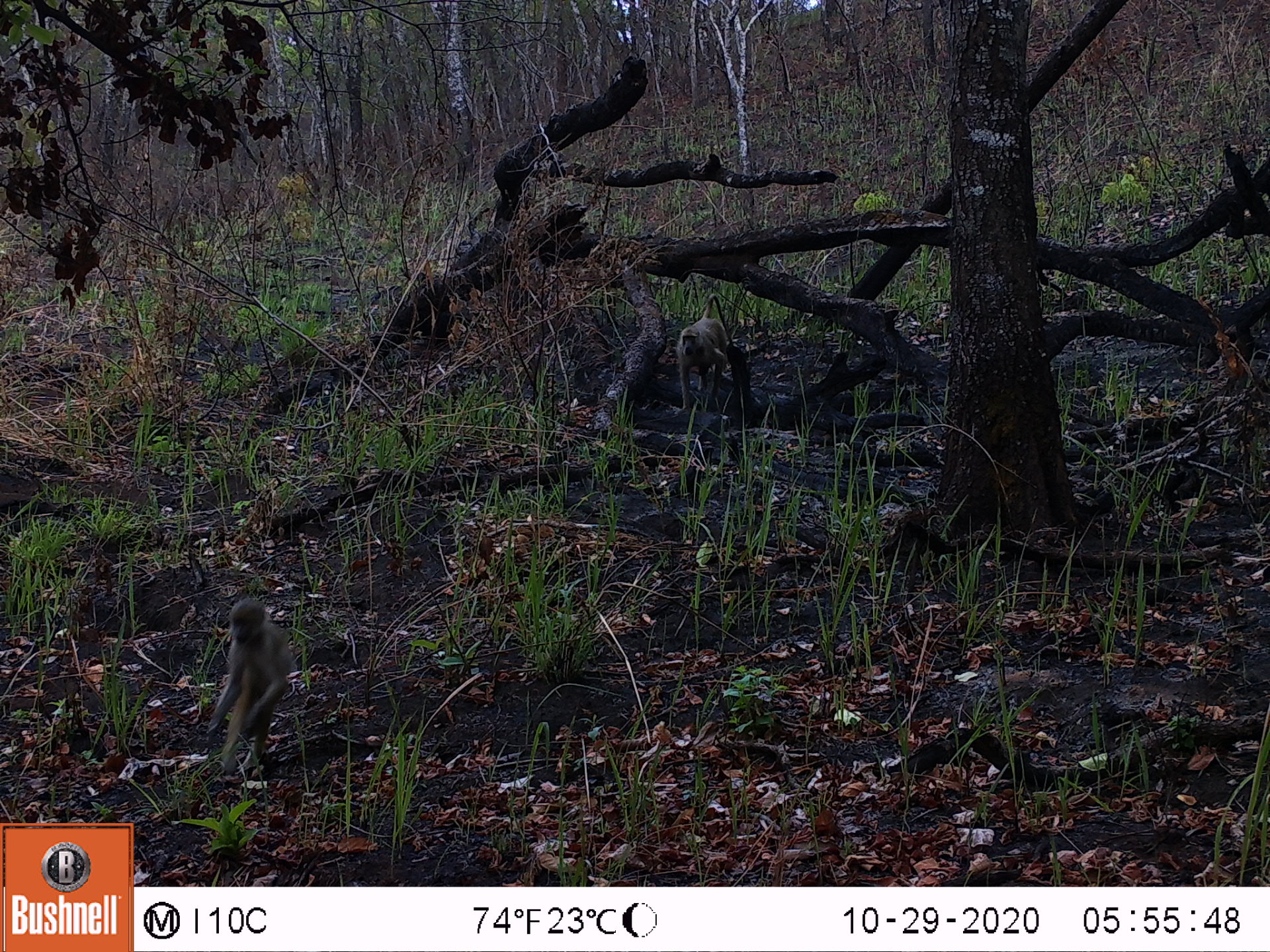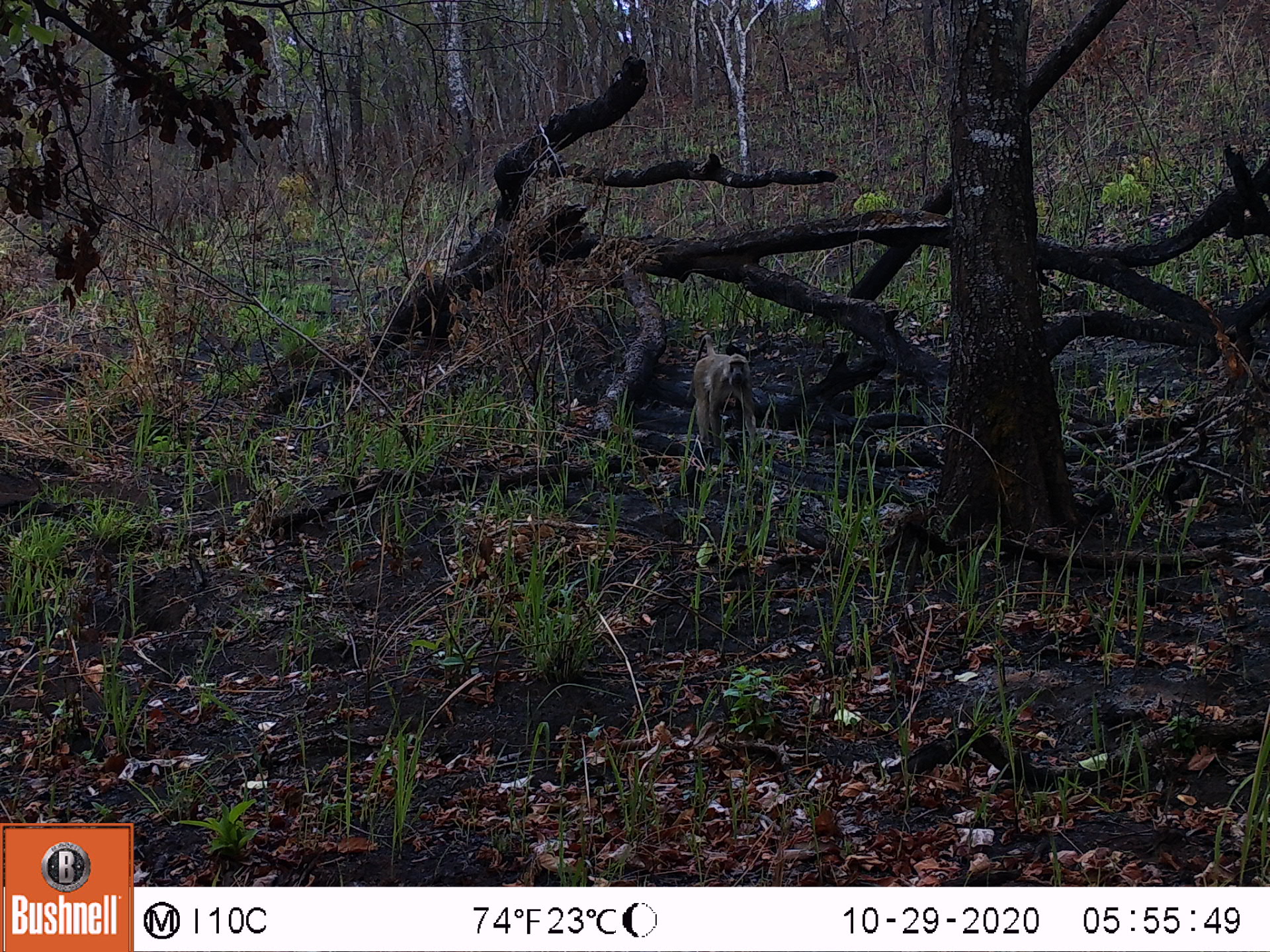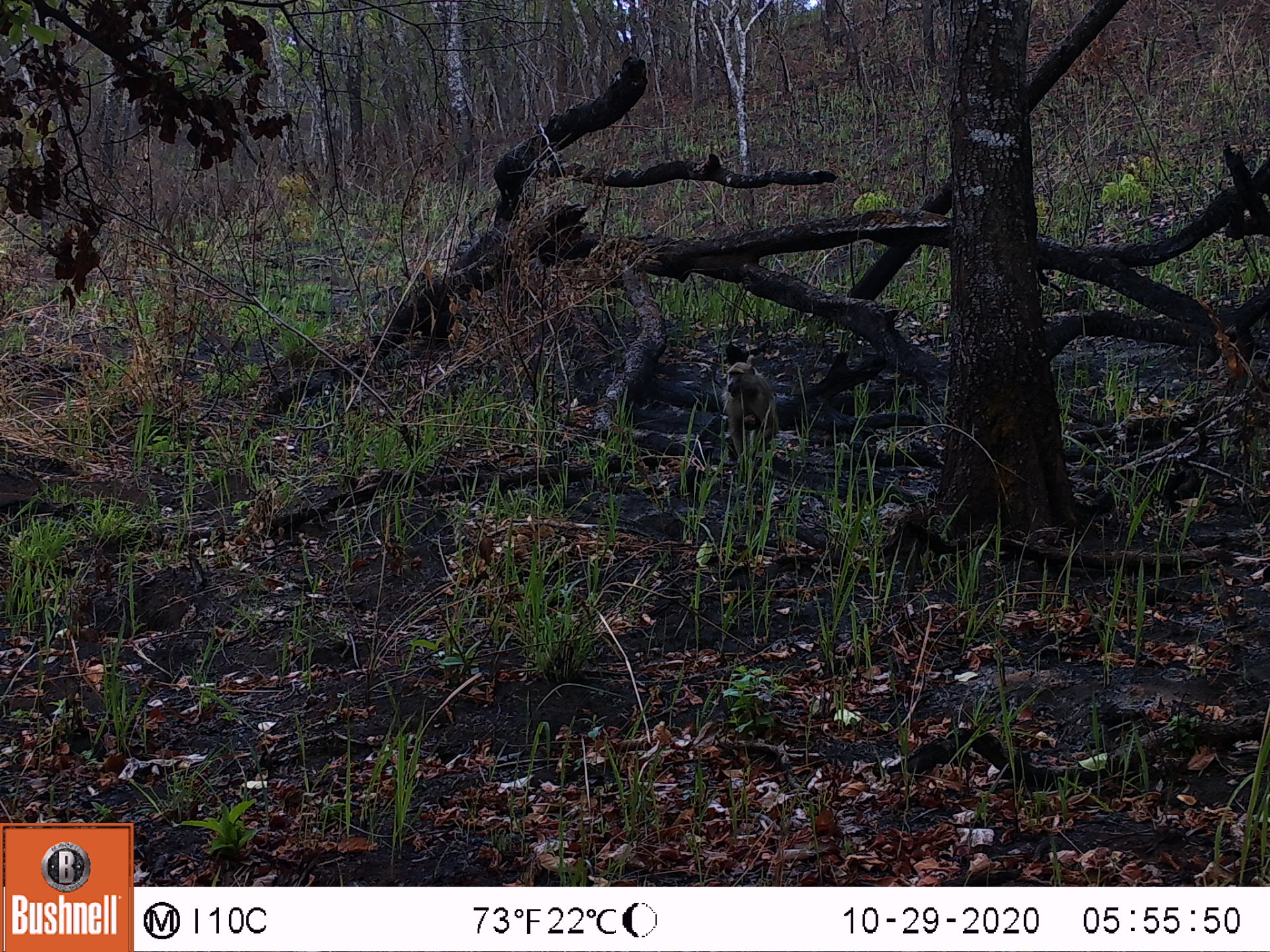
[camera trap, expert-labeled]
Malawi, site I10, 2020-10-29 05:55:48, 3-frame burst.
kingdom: Animalia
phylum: Chordata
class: Mammalia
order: Primates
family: Cercopithecidae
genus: Papio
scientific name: Papio cynocephalus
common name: yellow baboon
Yellow baboon (Papio cynocephalus), count 2.